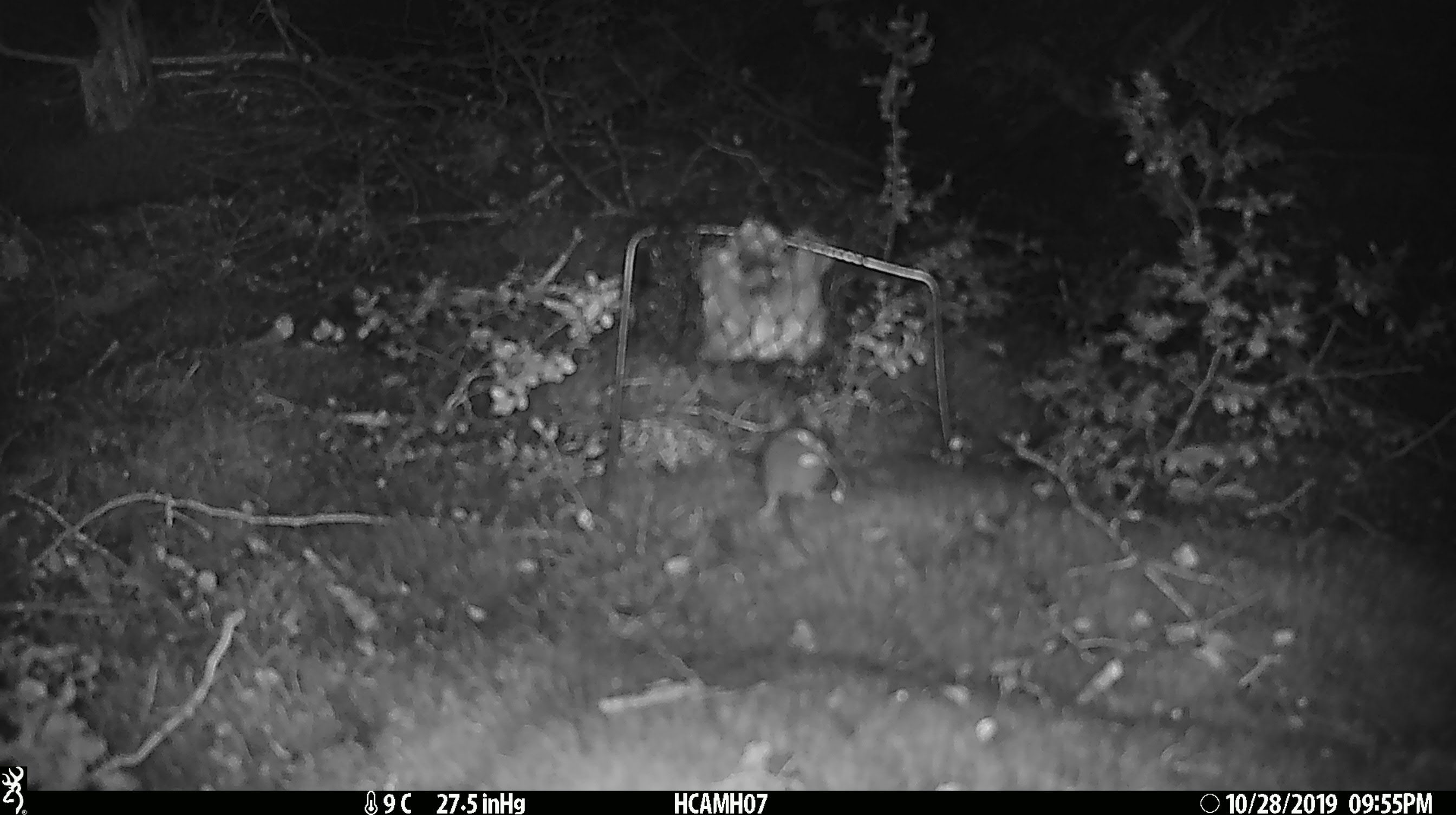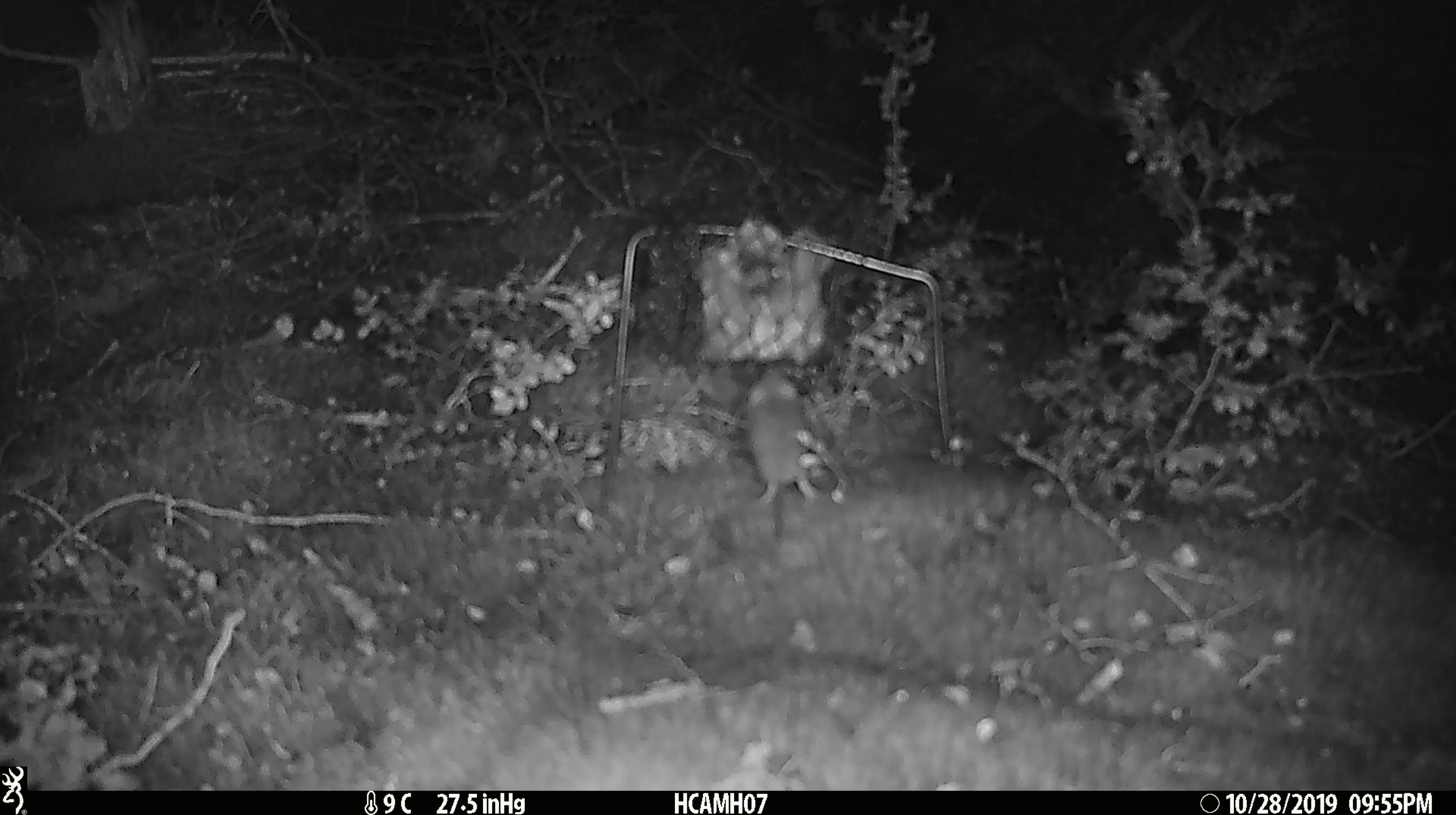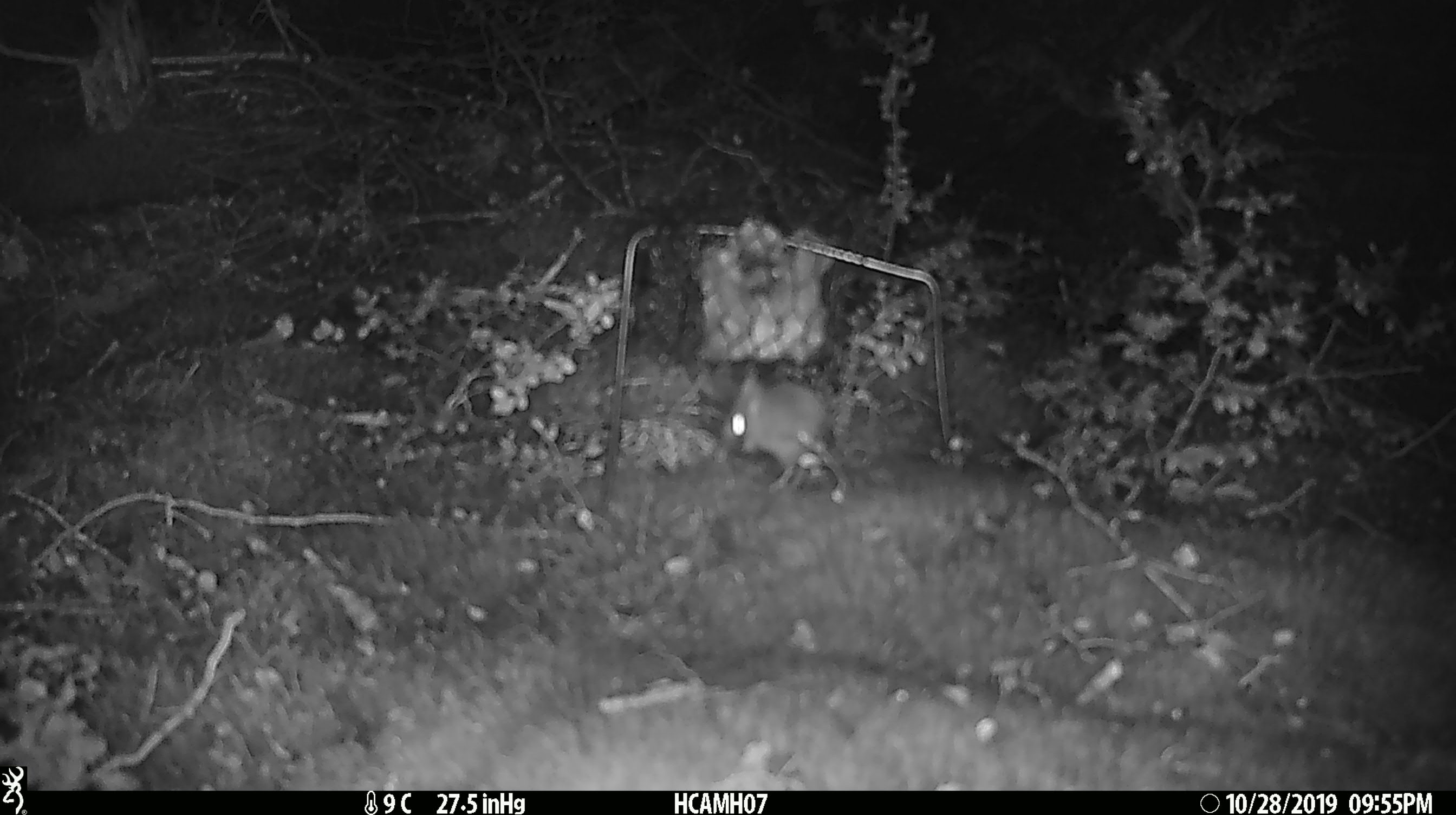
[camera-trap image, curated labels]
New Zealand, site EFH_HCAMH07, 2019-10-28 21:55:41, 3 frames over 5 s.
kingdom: Animalia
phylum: Chordata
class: Mammalia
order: Rodentia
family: Muridae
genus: Mus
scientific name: Mus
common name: mouse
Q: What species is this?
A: Mouse (Mus).